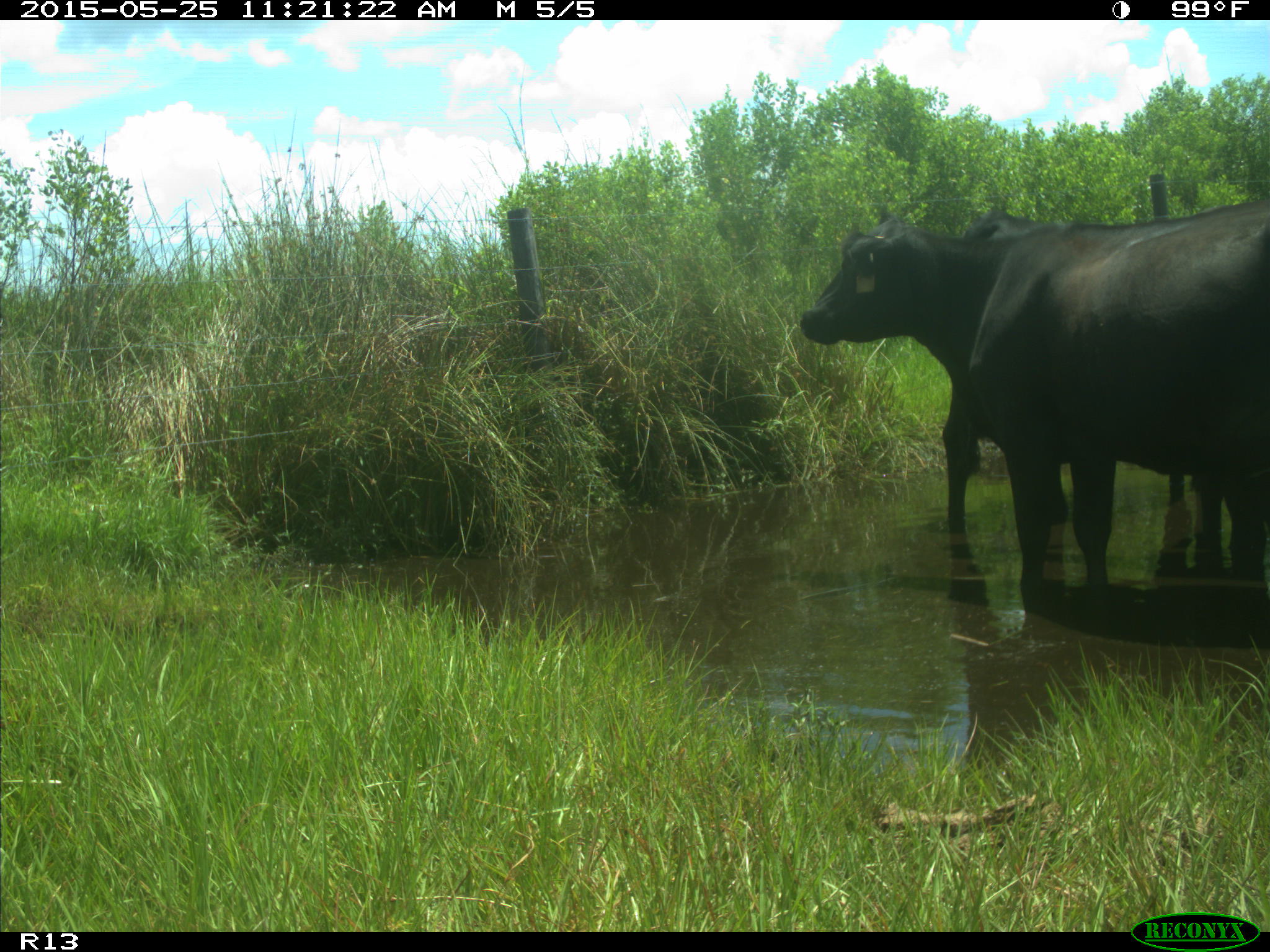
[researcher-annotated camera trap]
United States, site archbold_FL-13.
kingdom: Animalia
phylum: Chordata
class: Mammalia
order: Artiodactyla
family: Bovidae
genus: Bos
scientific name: Bos taurus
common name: domestic cow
Bos taurus (domestic cow).